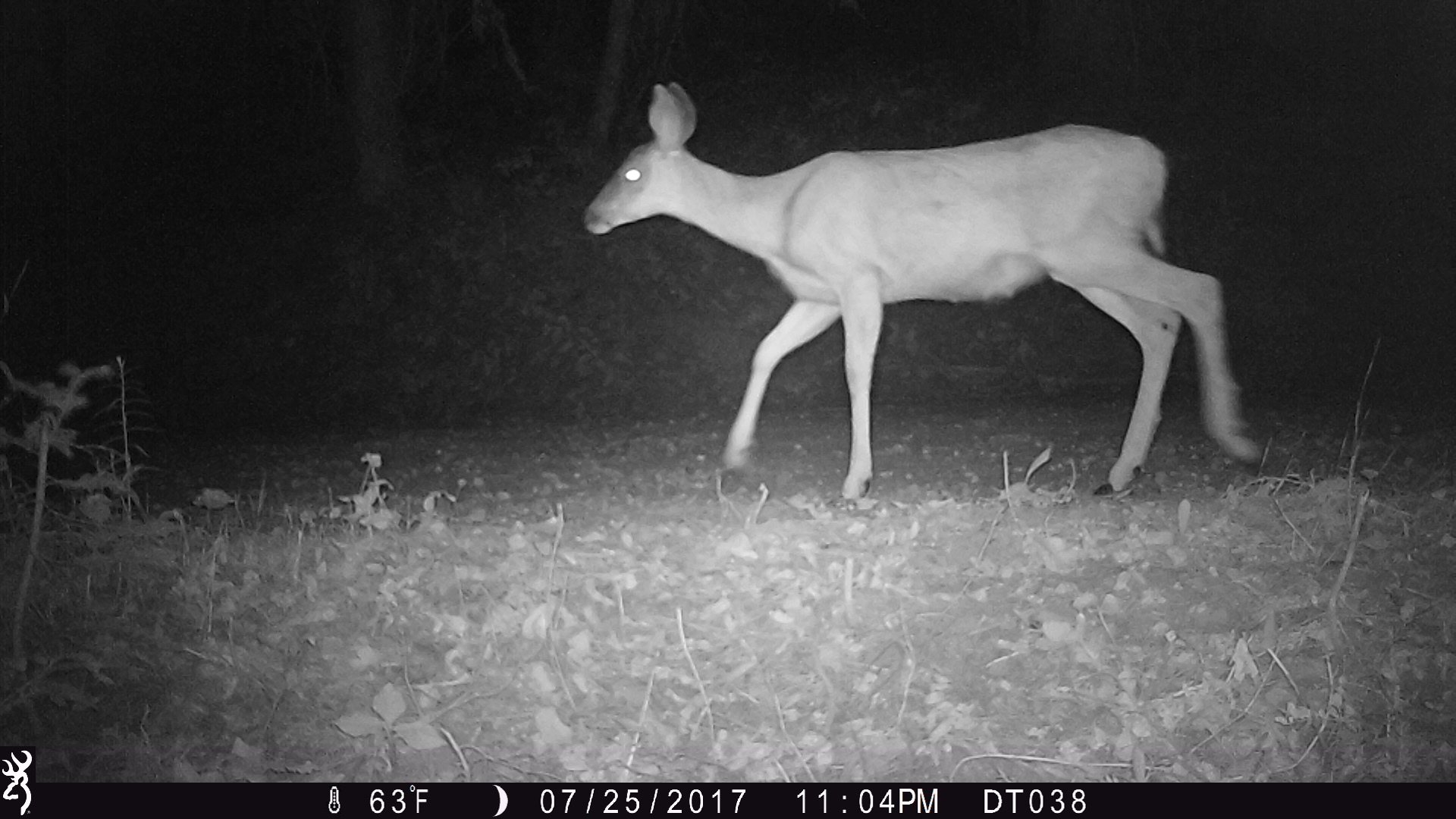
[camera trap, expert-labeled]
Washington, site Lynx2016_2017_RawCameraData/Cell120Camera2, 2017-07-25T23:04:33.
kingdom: Animalia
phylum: Chordata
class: Mammalia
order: Artiodactyla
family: Cervidae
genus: Odocoileus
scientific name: Odocoileus hemionus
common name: mule deer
Odocoileus hemionus (mule deer). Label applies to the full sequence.